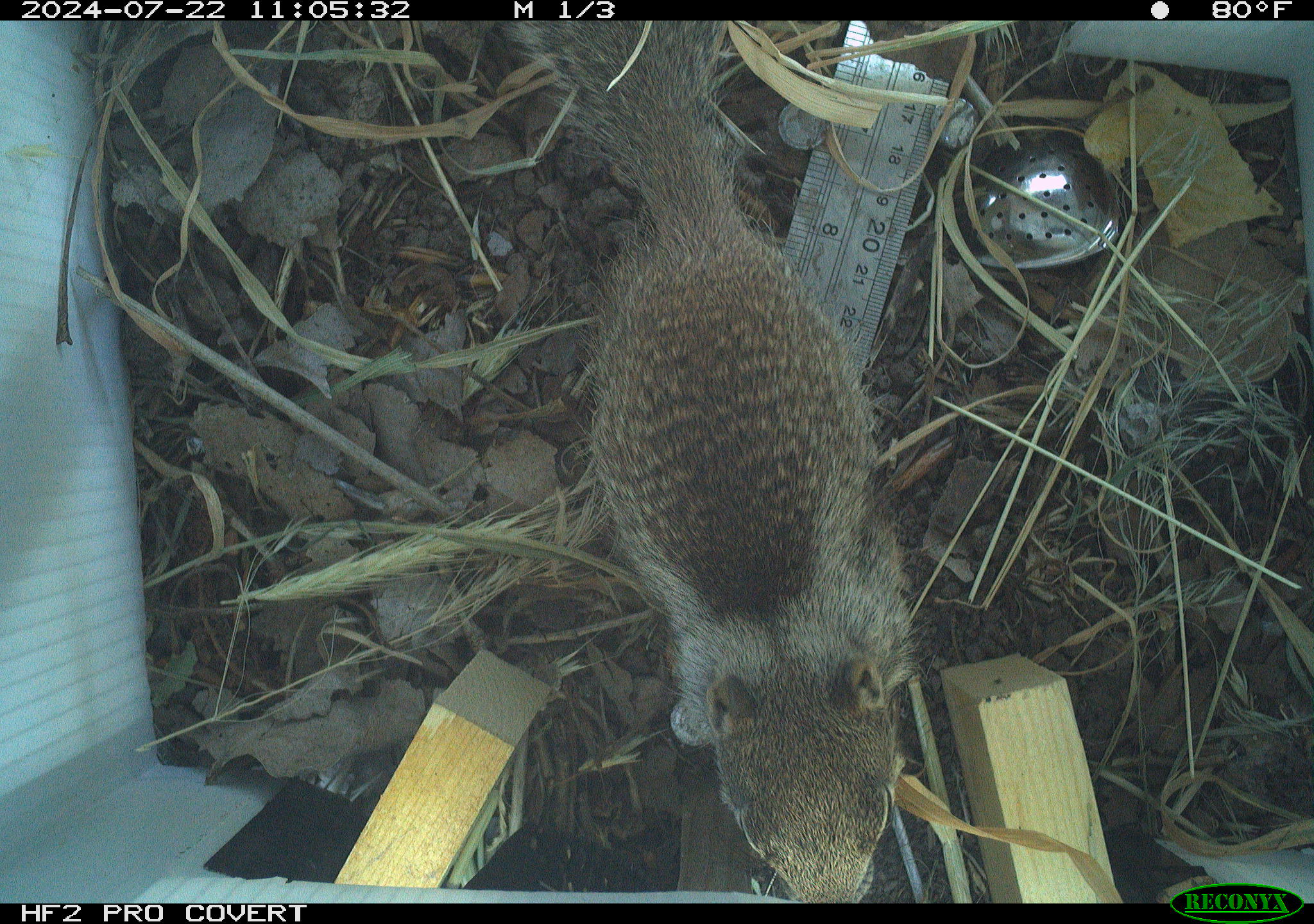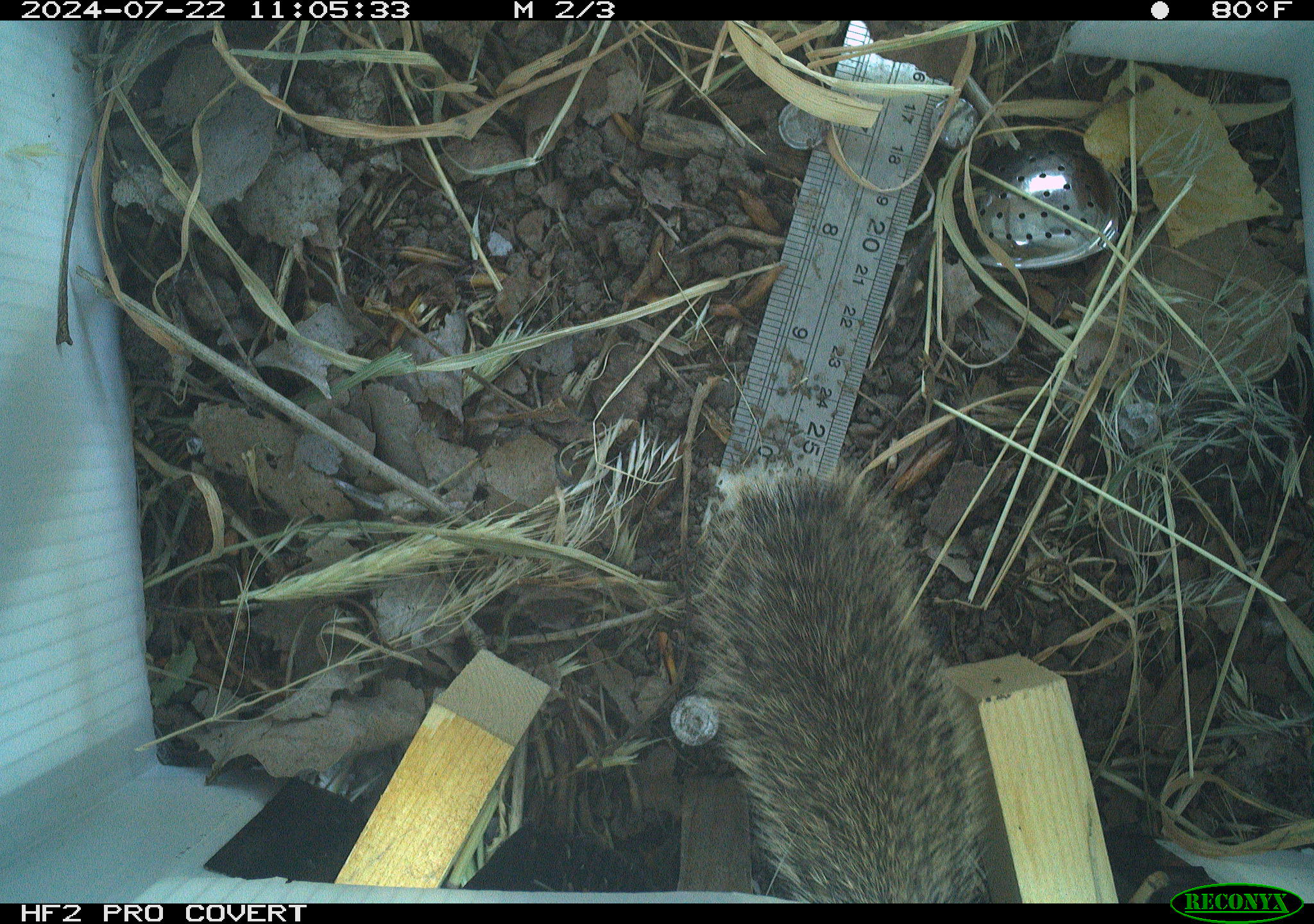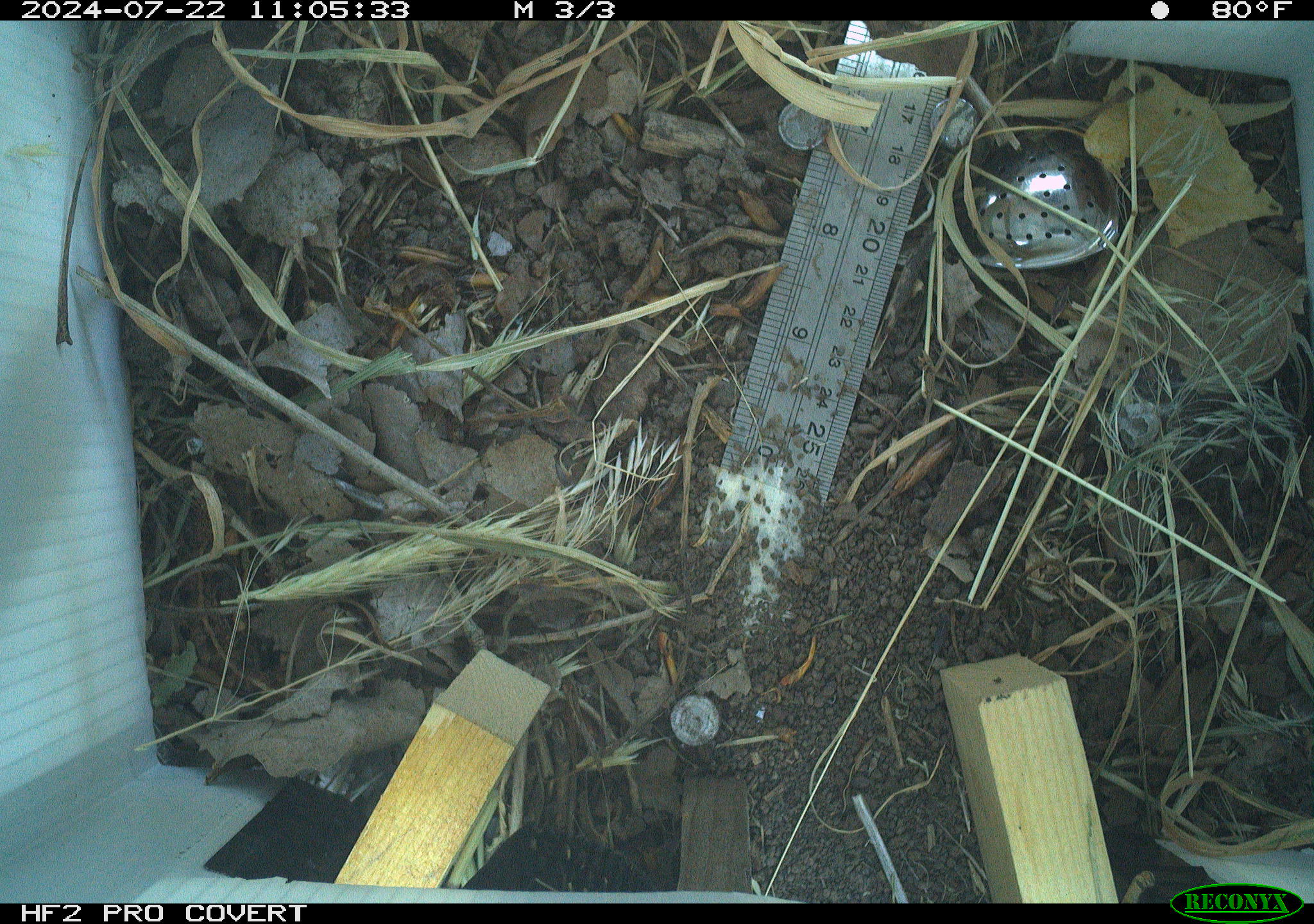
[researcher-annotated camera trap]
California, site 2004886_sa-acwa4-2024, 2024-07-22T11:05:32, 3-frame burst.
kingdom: Animalia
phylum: Chordata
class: Mammalia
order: Rodentia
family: Sciuridae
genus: Otospermophilus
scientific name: Otospermophilus beecheyi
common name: california ground squirrel